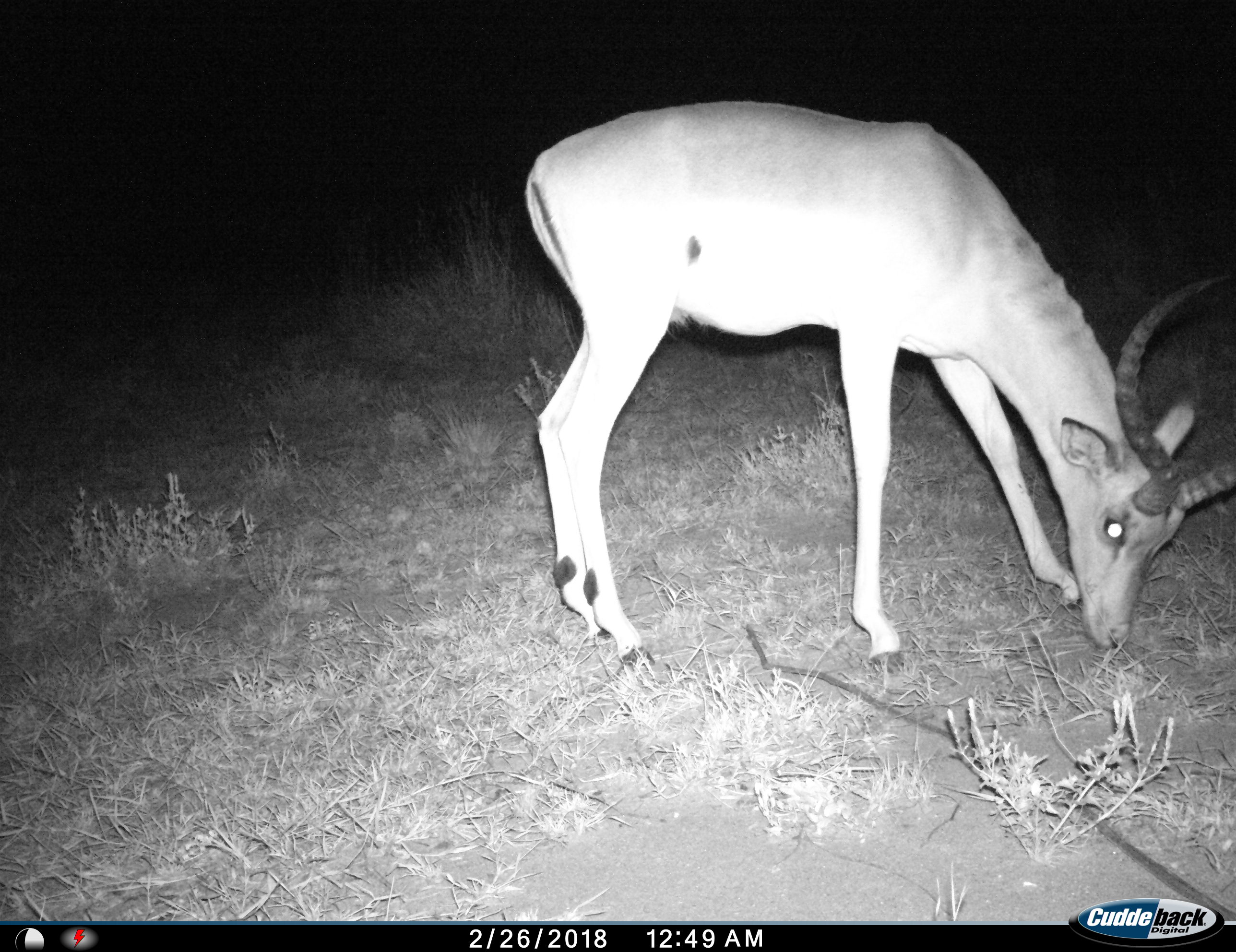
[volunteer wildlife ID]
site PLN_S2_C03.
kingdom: Animalia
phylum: Chordata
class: Mammalia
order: Artiodactyla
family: Bovidae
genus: Aepyceros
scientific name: Aepyceros melampus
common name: impala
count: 1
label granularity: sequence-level